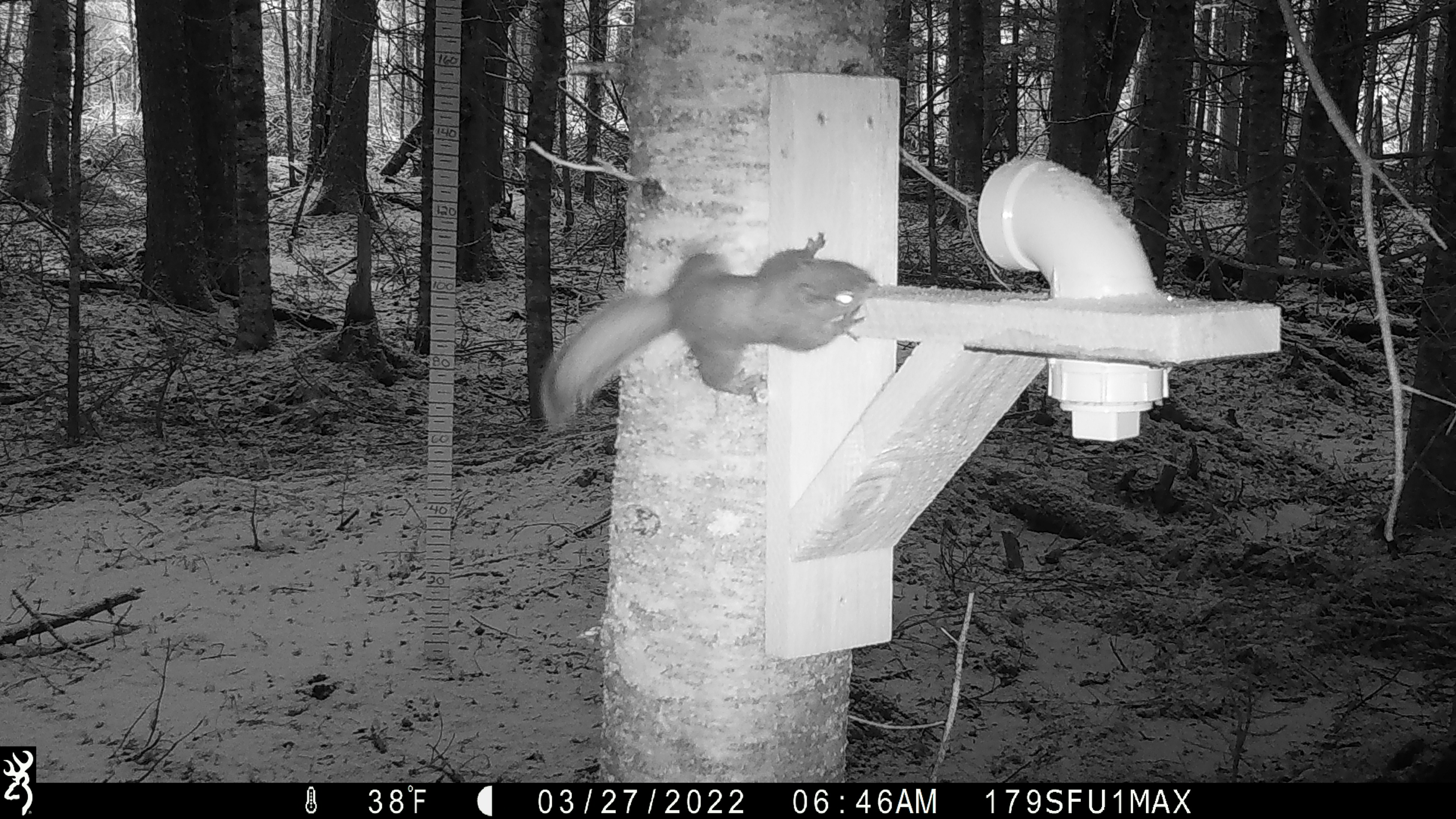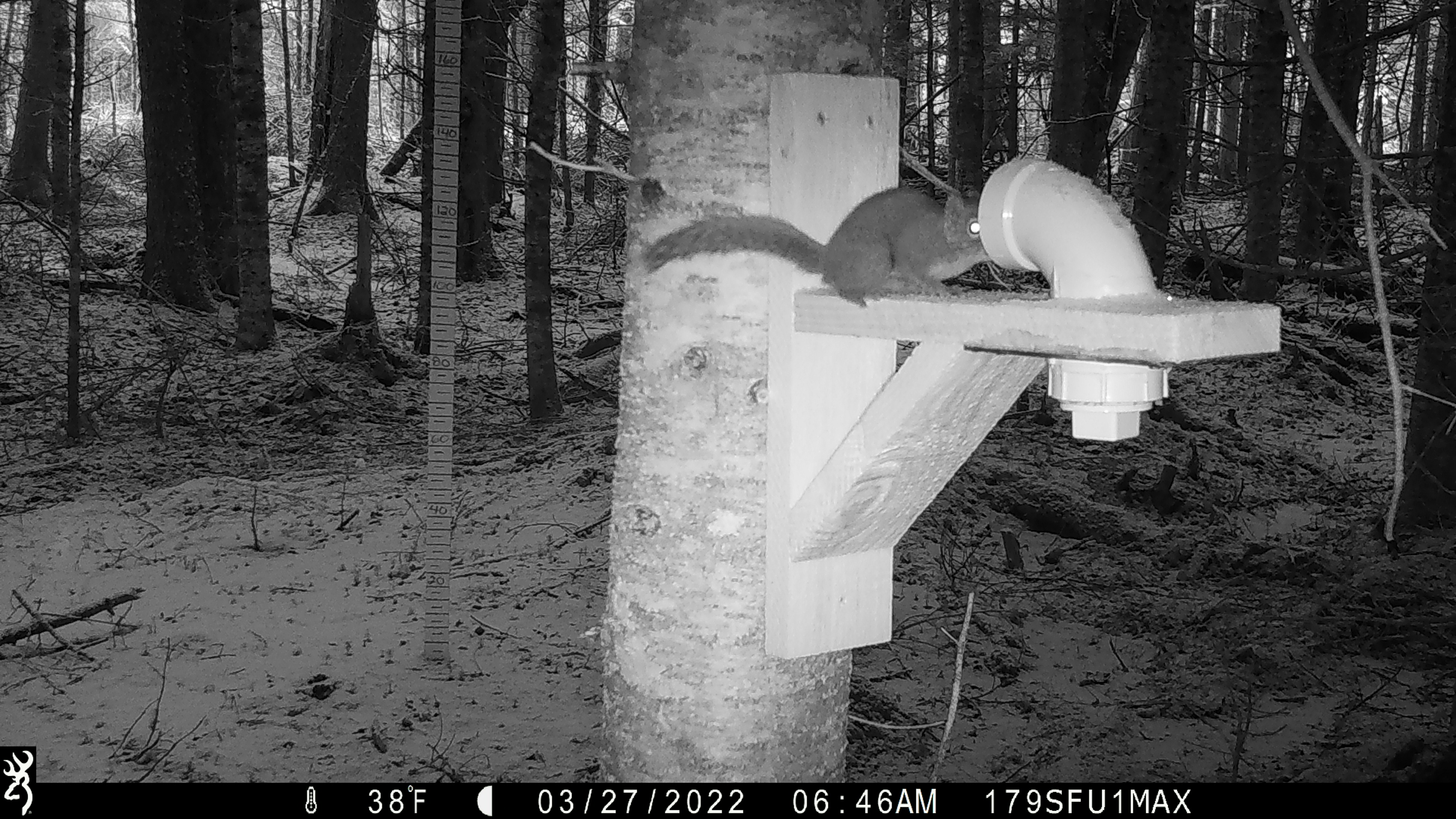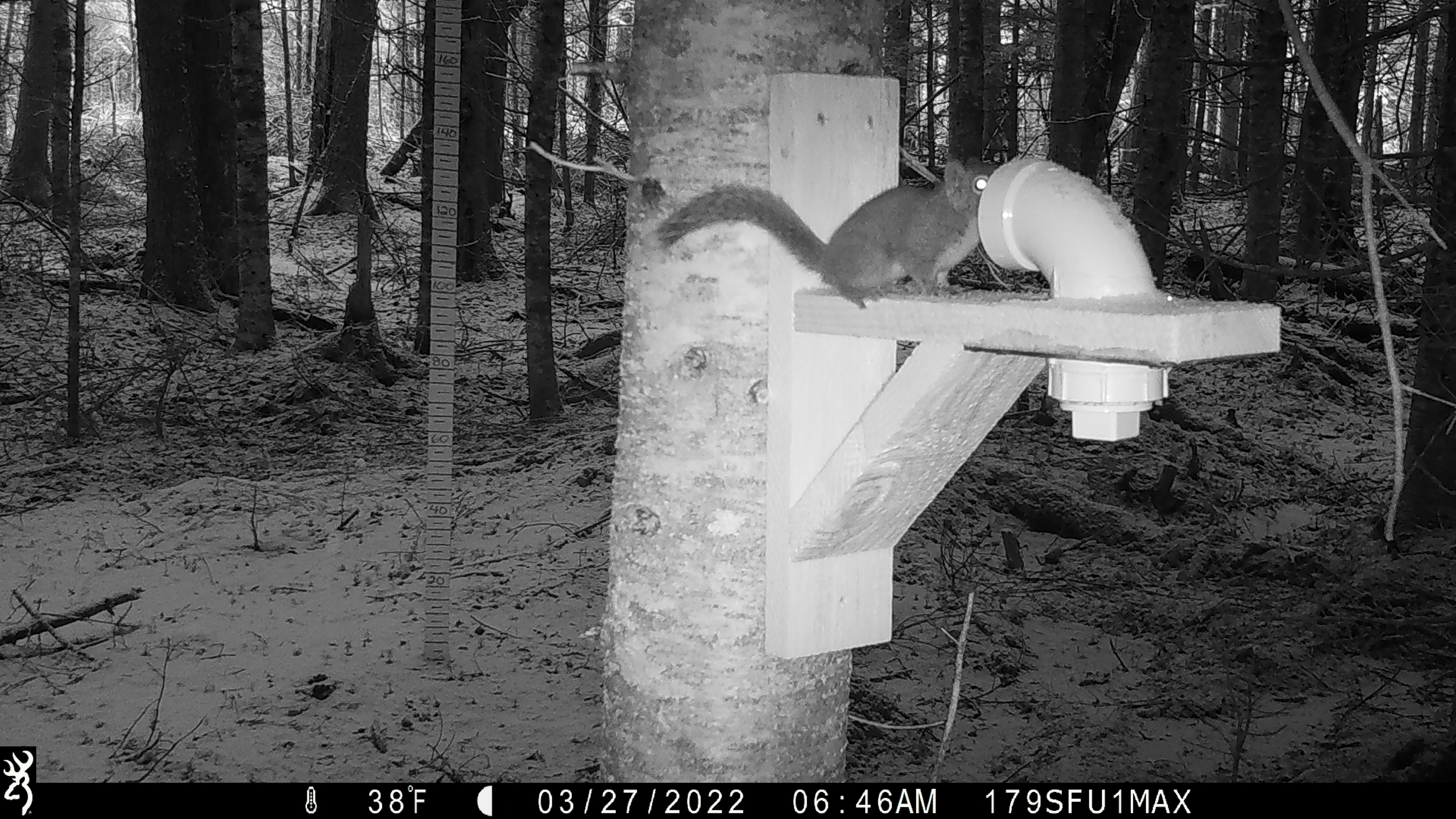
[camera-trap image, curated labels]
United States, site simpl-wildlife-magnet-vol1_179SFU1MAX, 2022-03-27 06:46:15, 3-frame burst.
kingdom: Animalia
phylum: Chordata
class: Mammalia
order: Rodentia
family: Sciuridae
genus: Tamiasciurus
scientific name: Tamiasciurus hudsonicus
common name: red squirrel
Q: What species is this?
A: Red squirrel (Tamiasciurus hudsonicus).